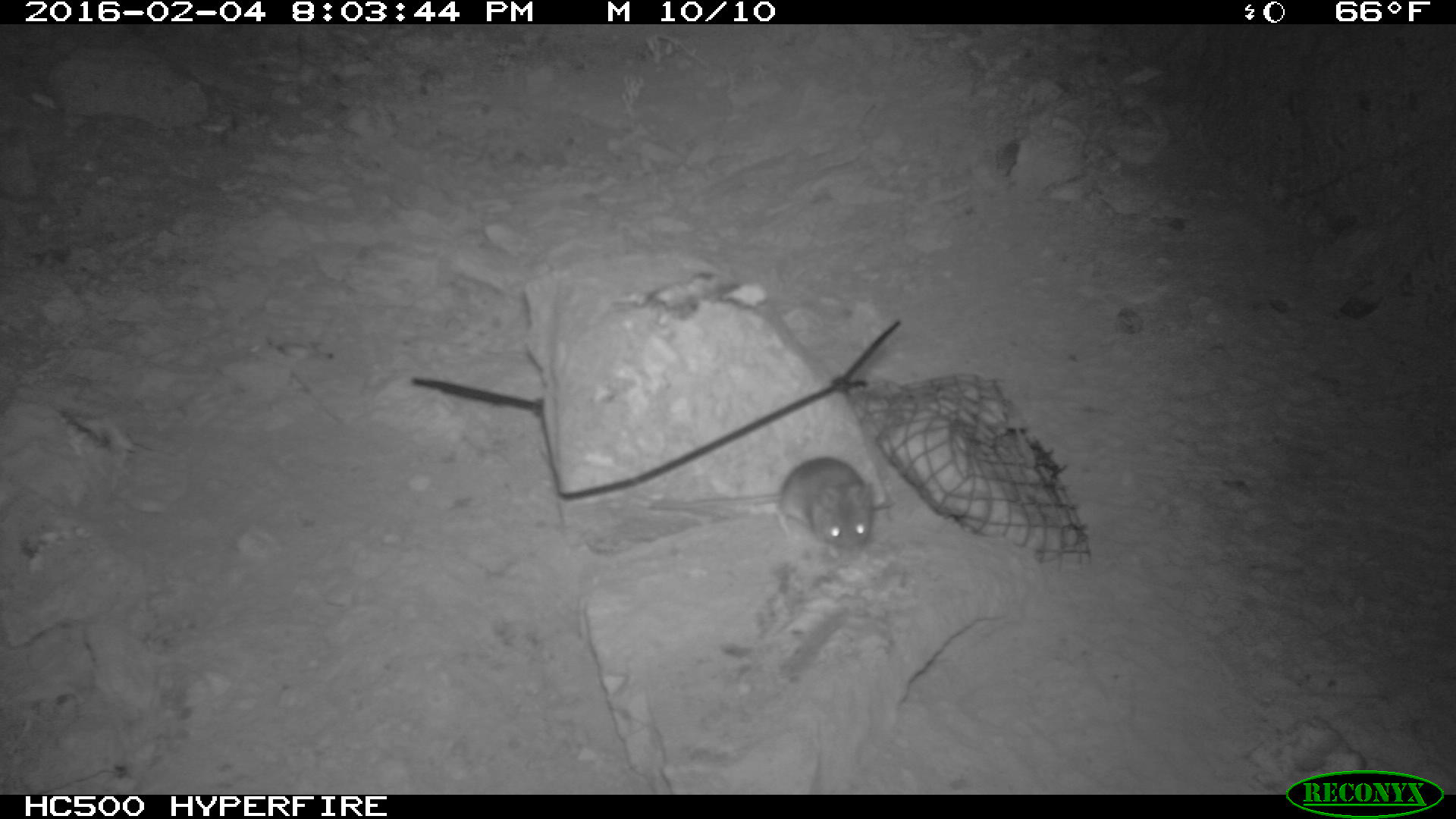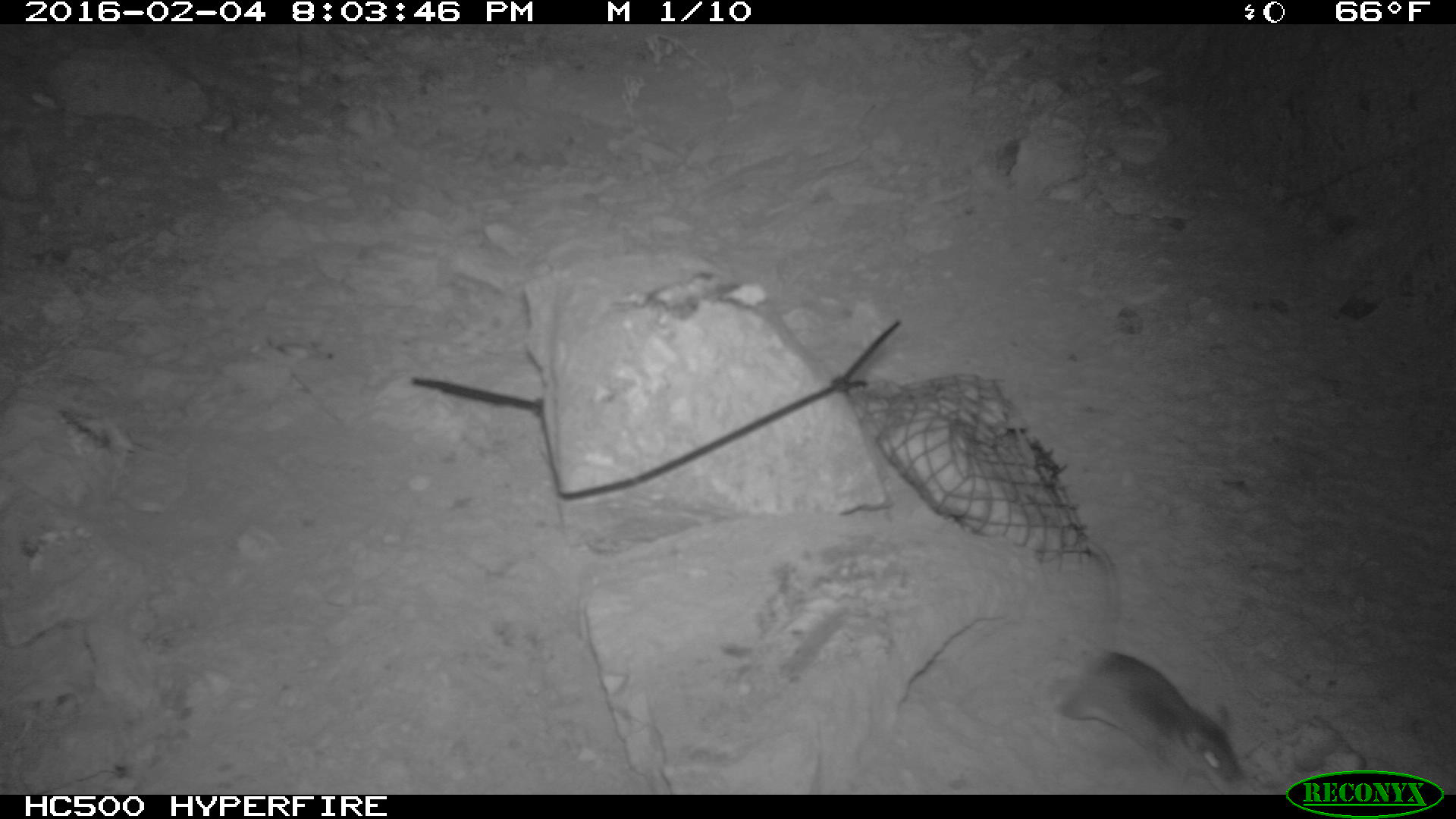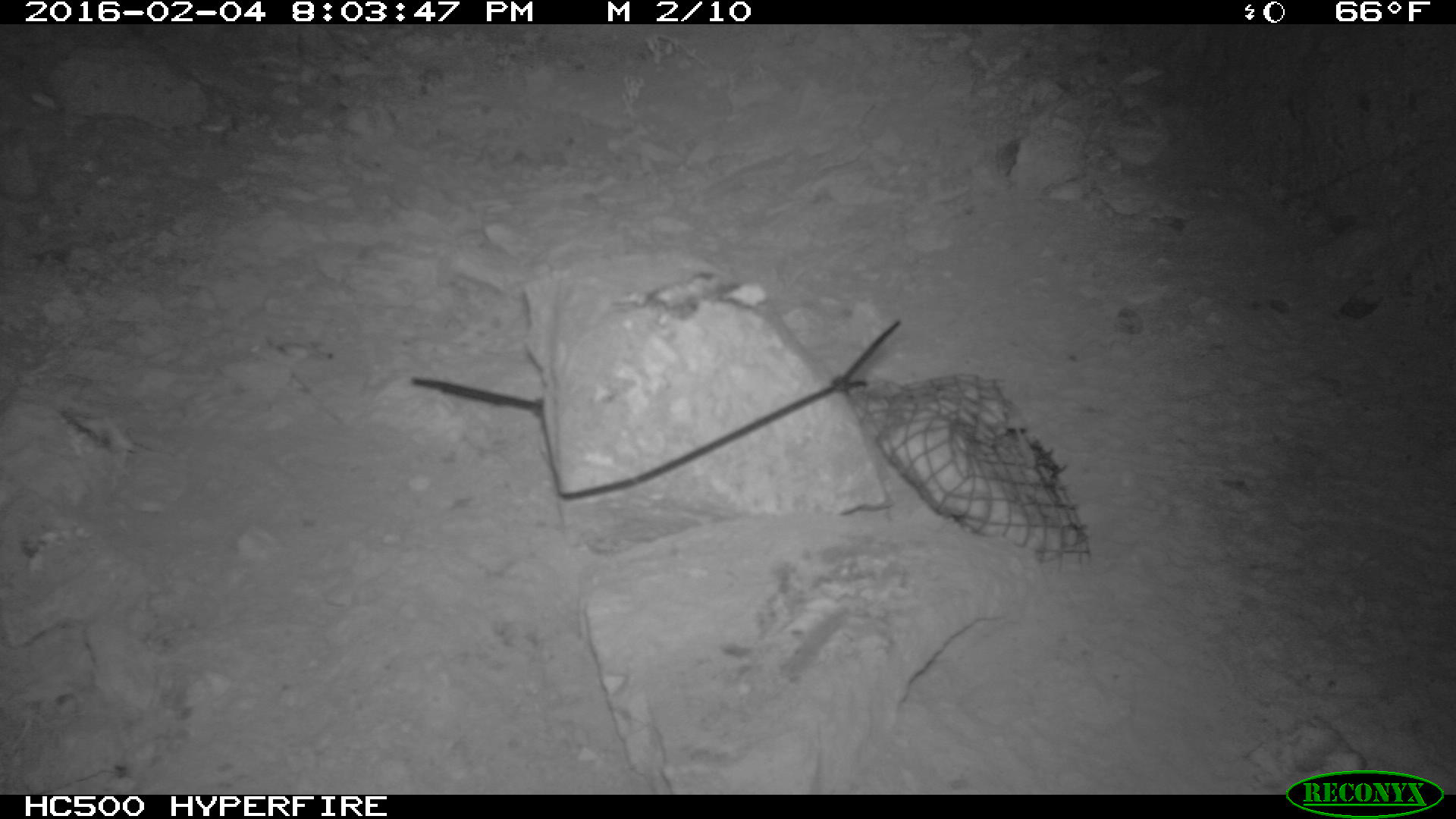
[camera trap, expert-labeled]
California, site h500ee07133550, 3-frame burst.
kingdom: Animalia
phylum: Chordata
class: Mammalia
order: Rodentia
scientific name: Rodentia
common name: rodent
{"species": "rodent (Rodentia)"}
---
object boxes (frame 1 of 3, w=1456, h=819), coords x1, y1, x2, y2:
rodent: 646, 456, 874, 558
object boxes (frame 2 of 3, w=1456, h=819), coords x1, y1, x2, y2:
rodent: 1044, 534, 1244, 793